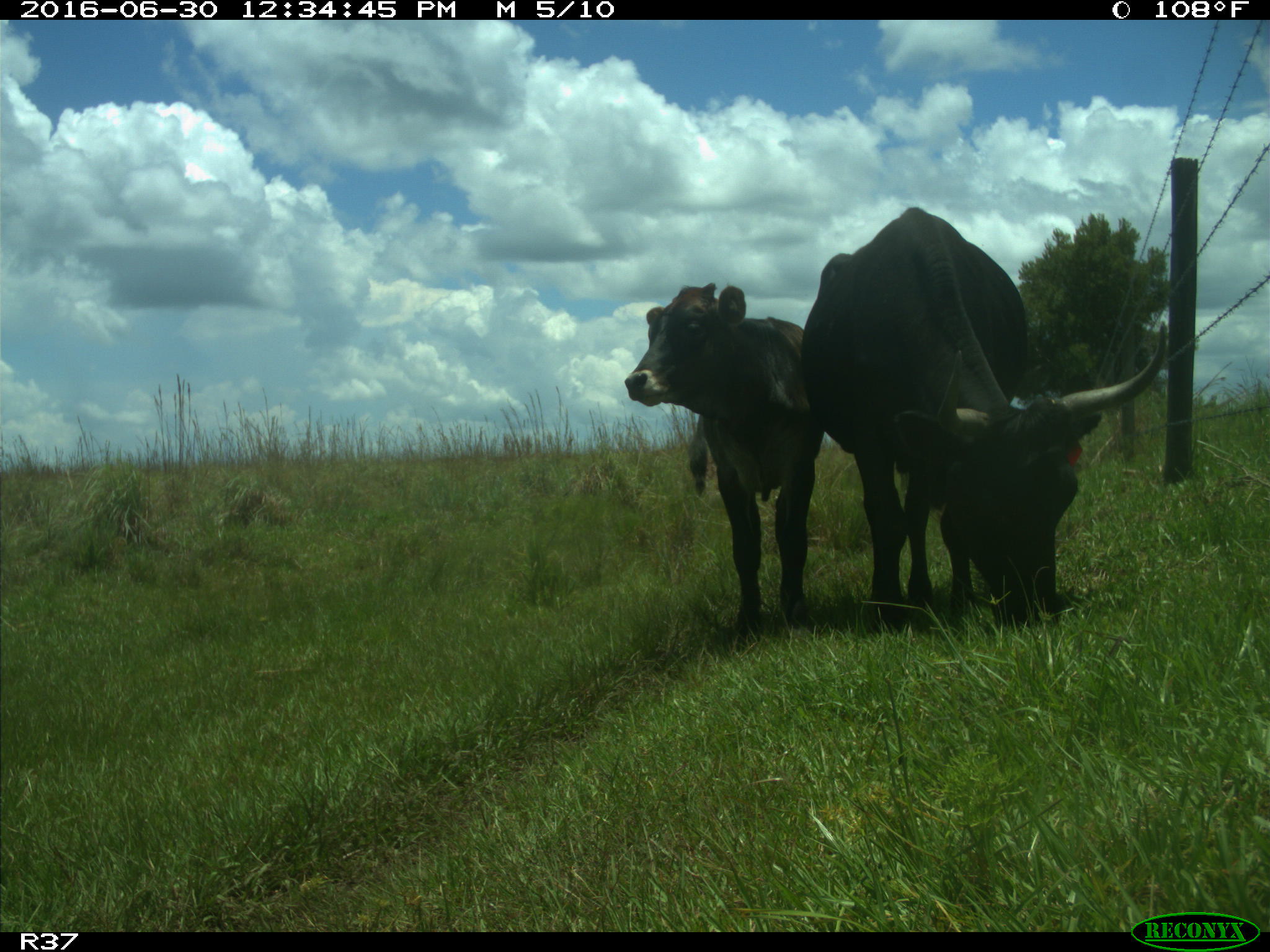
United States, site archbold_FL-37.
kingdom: Animalia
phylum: Chordata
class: Mammalia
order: Artiodactyla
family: Bovidae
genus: Bos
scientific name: Bos taurus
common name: domestic cow